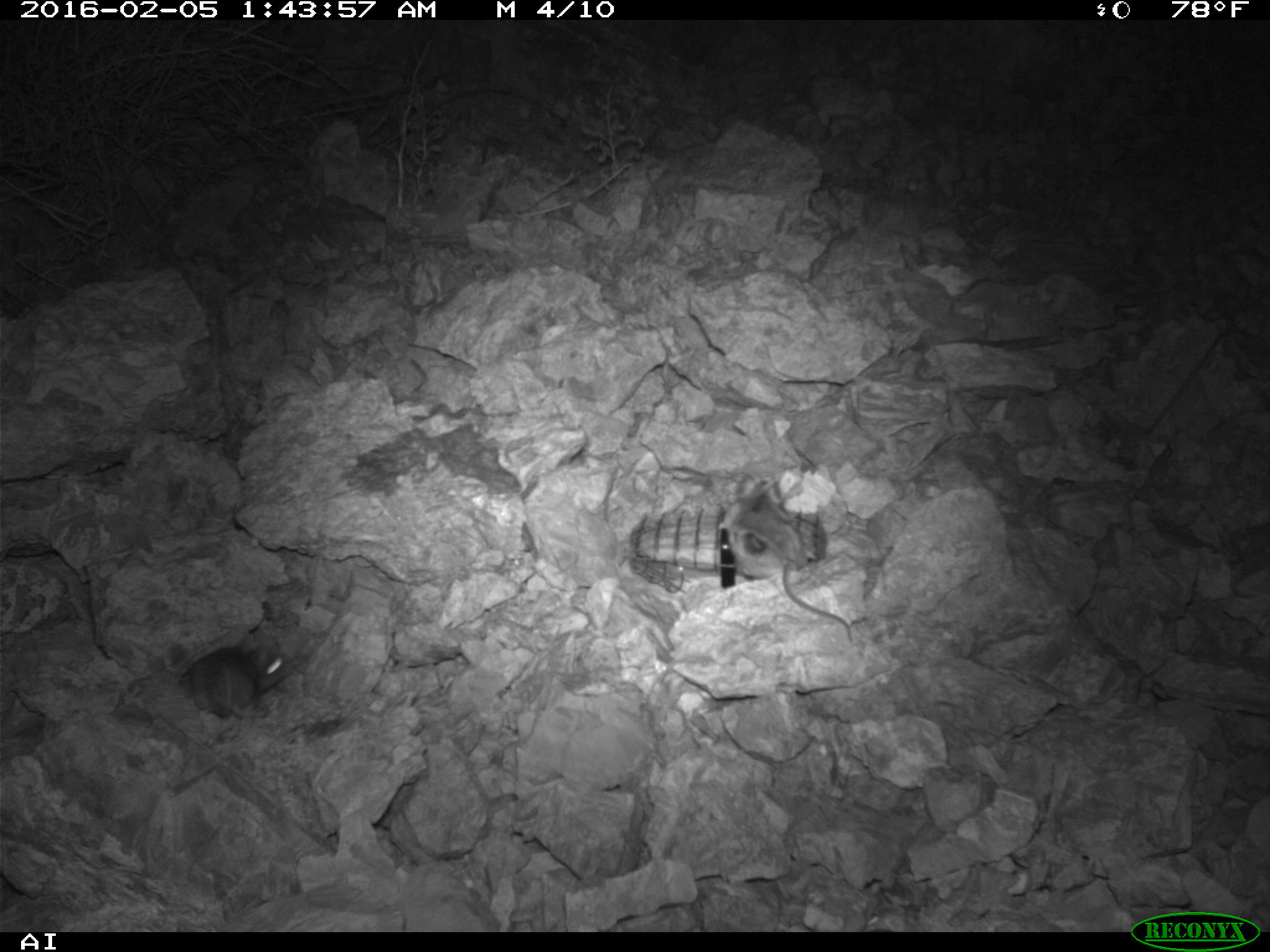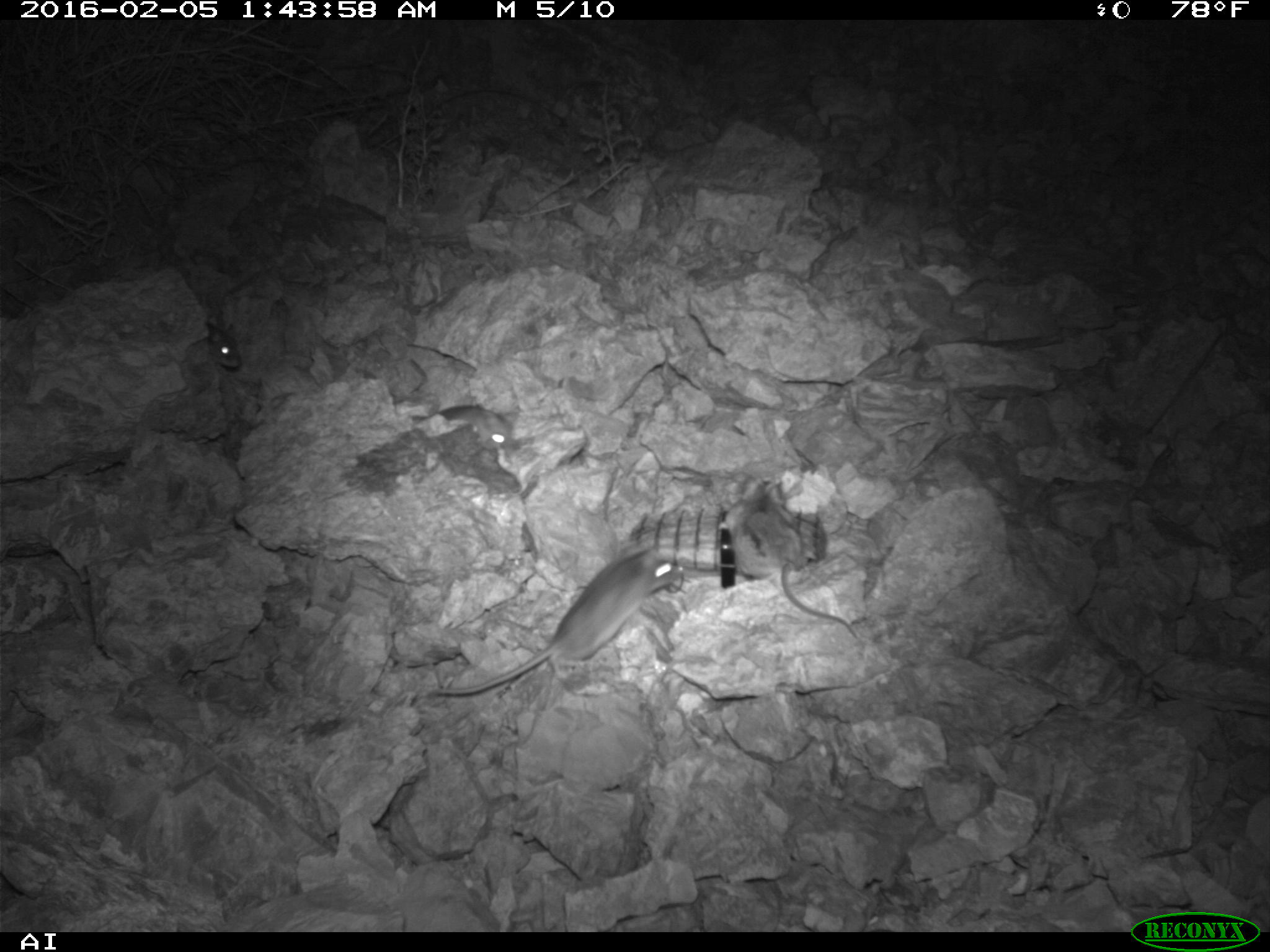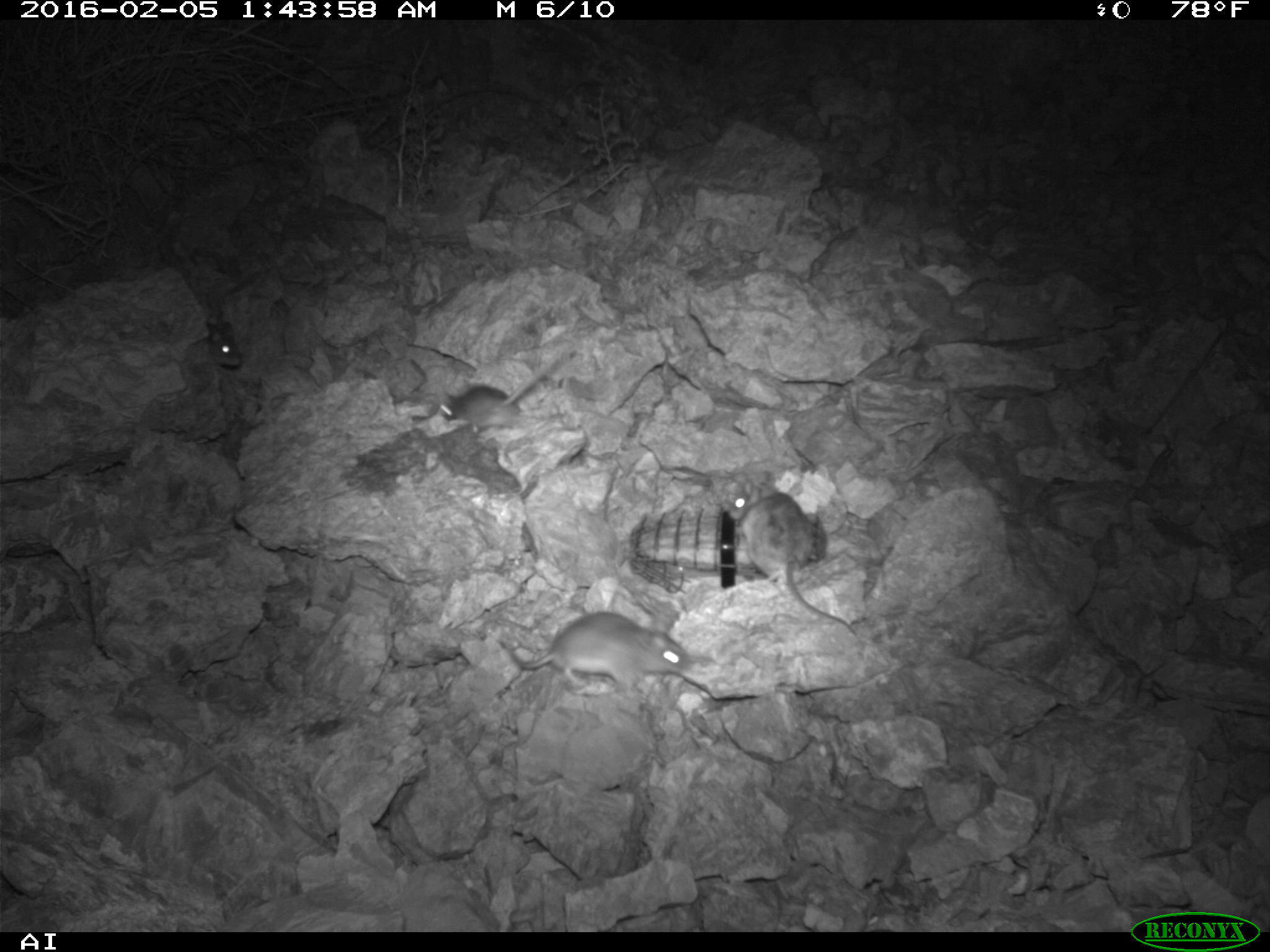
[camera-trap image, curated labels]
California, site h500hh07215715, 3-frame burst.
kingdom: Animalia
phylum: Chordata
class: Mammalia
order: Rodentia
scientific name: Rodentia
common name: rodent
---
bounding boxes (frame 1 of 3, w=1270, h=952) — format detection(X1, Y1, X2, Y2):
rodent: detection(716, 475, 851, 640); detection(185, 634, 290, 720)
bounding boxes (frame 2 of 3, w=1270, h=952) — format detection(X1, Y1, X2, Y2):
rodent: detection(435, 545, 684, 694); detection(720, 475, 859, 637); detection(435, 404, 514, 447); detection(206, 321, 242, 368)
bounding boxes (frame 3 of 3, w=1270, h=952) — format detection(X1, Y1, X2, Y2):
rodent: detection(726, 482, 857, 636); detection(506, 609, 689, 693); detection(437, 356, 561, 431); detection(206, 312, 242, 367)